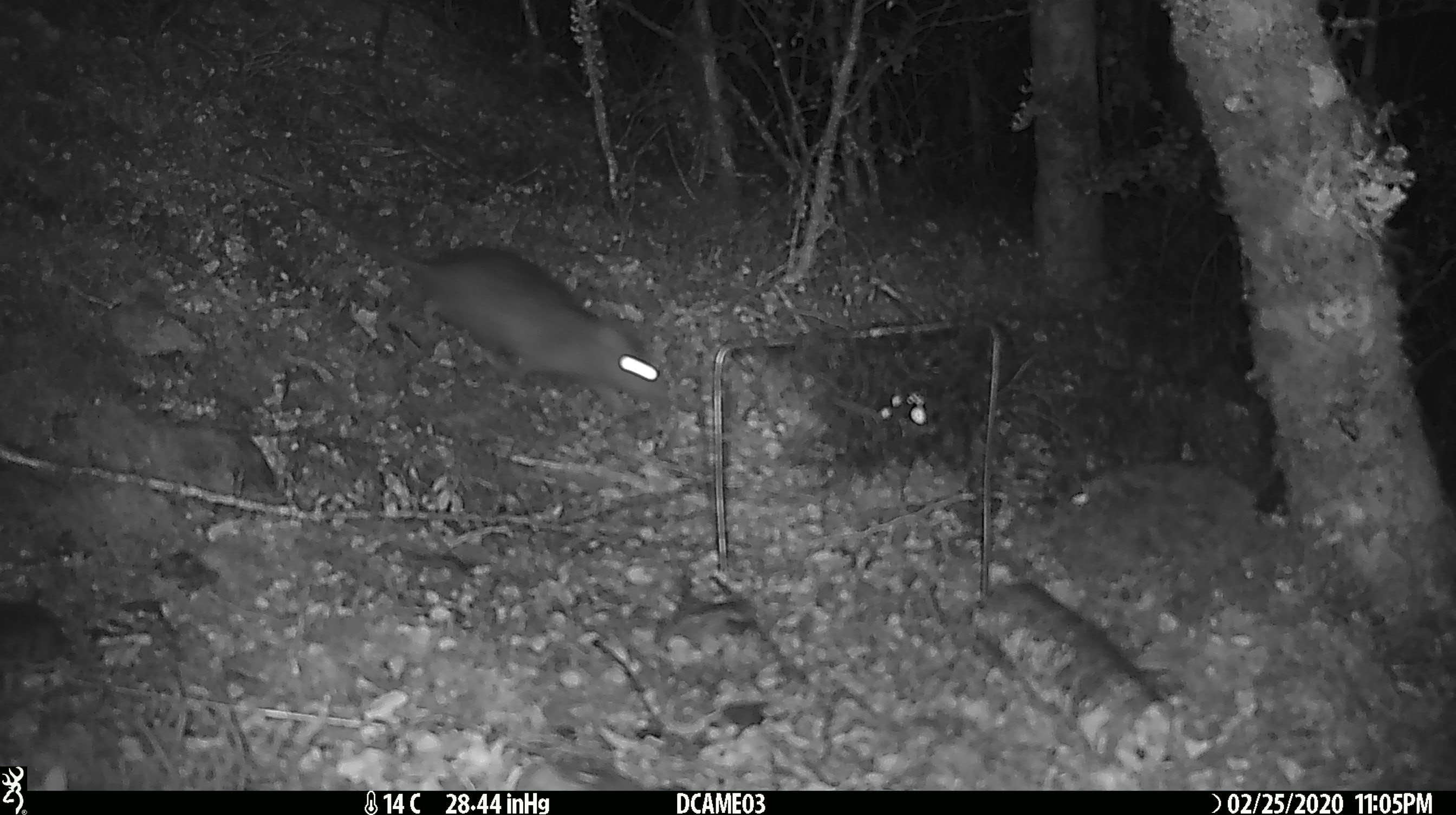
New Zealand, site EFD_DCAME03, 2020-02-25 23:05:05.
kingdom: Animalia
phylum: Chordata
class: Mammalia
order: Rodentia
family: Muridae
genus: Rattus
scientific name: Rattus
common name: rat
Rat (Rattus).